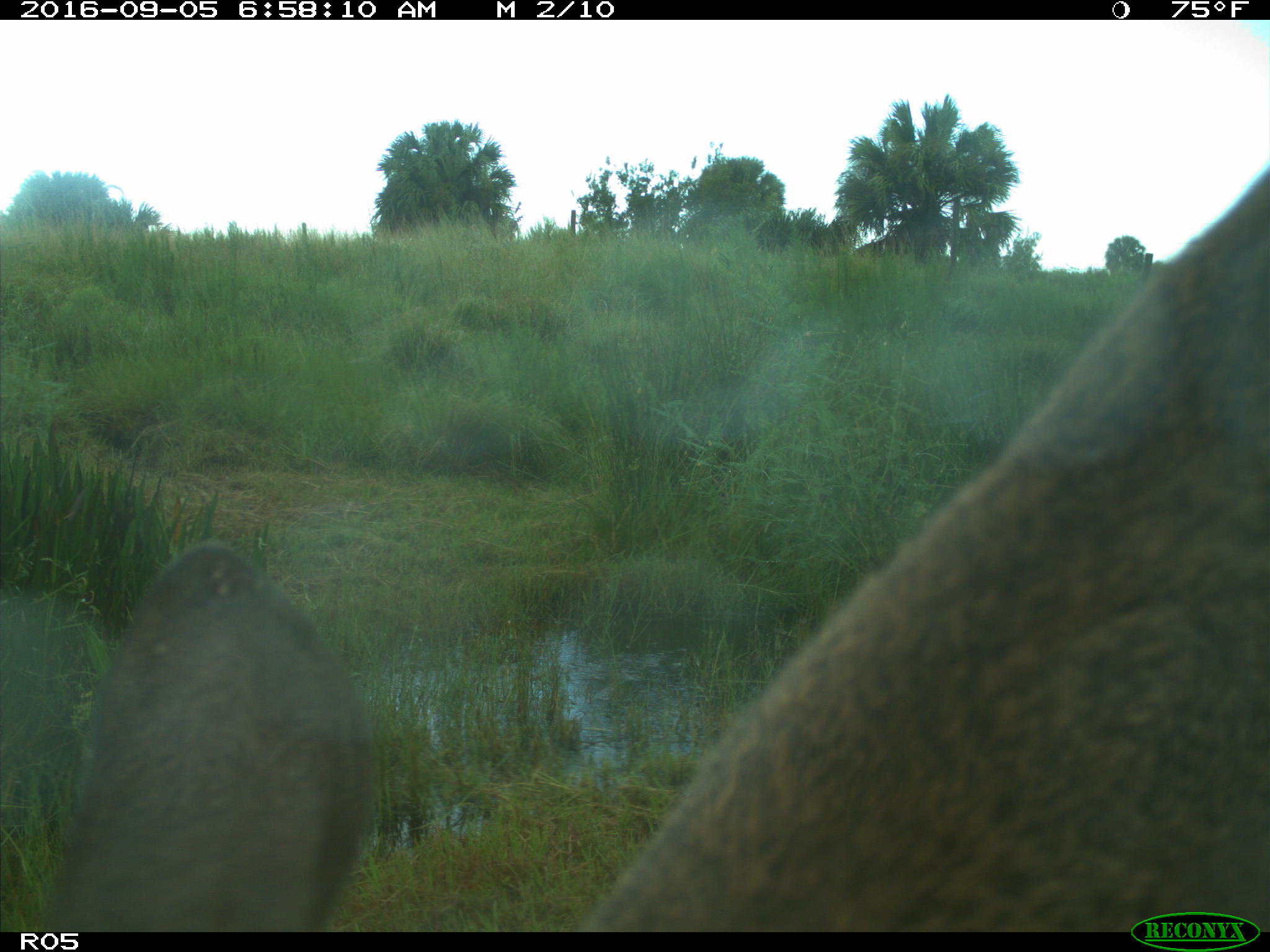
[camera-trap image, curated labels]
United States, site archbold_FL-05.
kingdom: Animalia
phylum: Chordata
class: Mammalia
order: Artiodactyla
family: Cervidae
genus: Odocoileus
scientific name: Odocoileus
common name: deer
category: unidentified deer